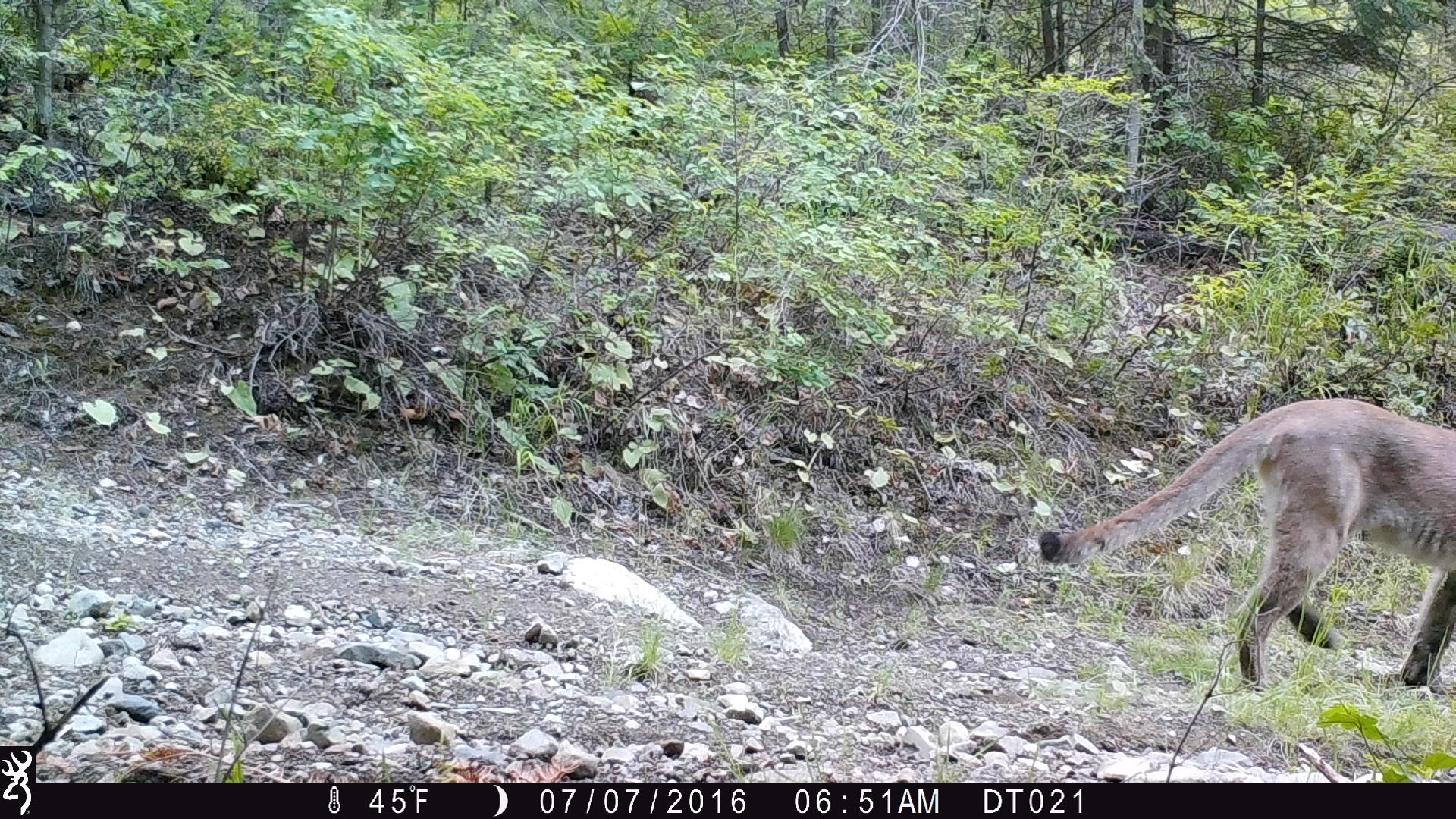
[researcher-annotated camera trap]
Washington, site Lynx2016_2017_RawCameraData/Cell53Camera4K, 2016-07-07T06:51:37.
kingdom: Animalia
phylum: Chordata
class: Mammalia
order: Carnivora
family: Felidae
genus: Puma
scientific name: Puma concolor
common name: mountain lion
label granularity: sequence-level